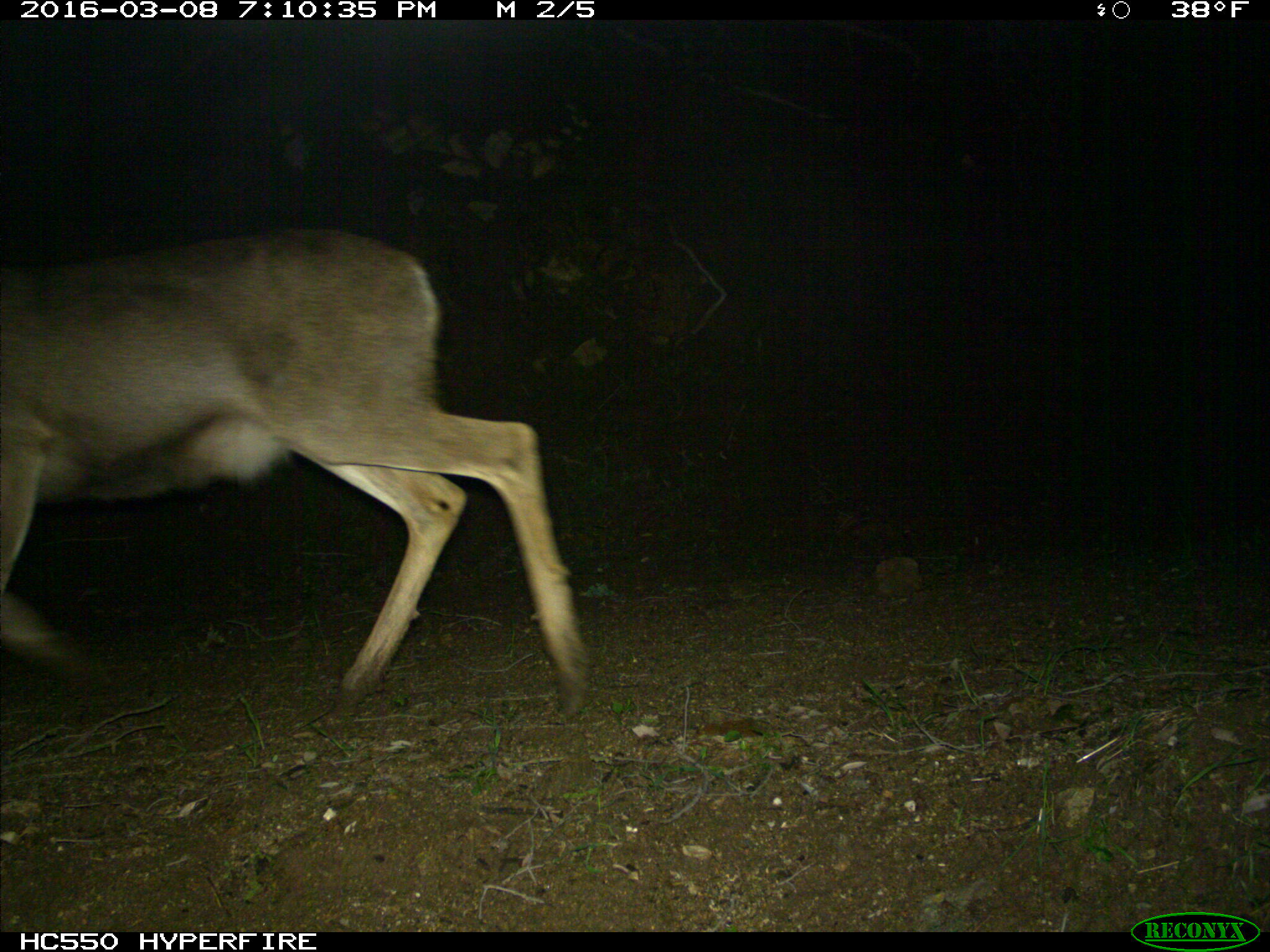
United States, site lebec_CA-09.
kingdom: Animalia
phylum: Chordata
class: Mammalia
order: Artiodactyla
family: Cervidae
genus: Odocoileus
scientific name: Odocoileus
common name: deer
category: unidentified deer